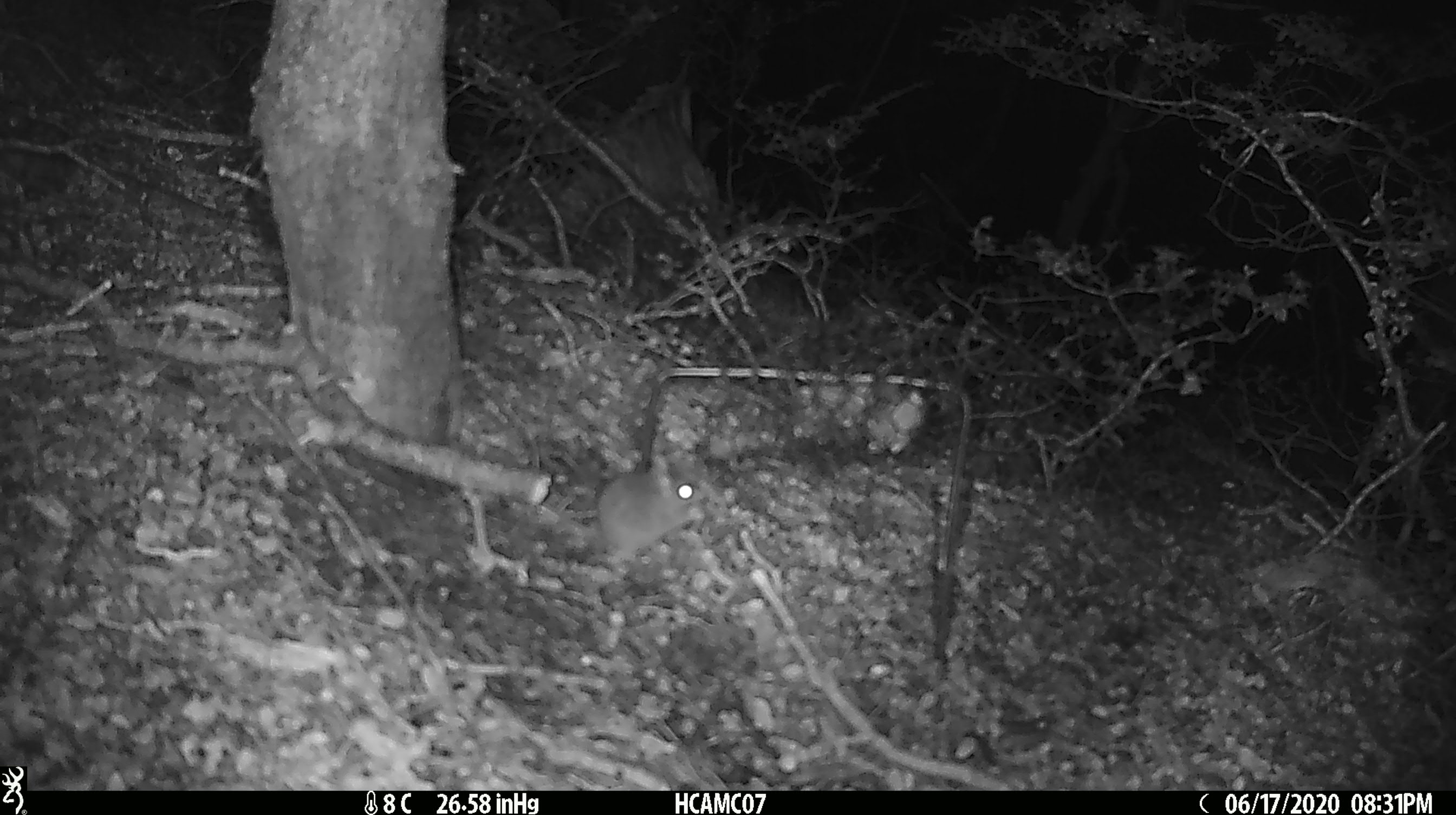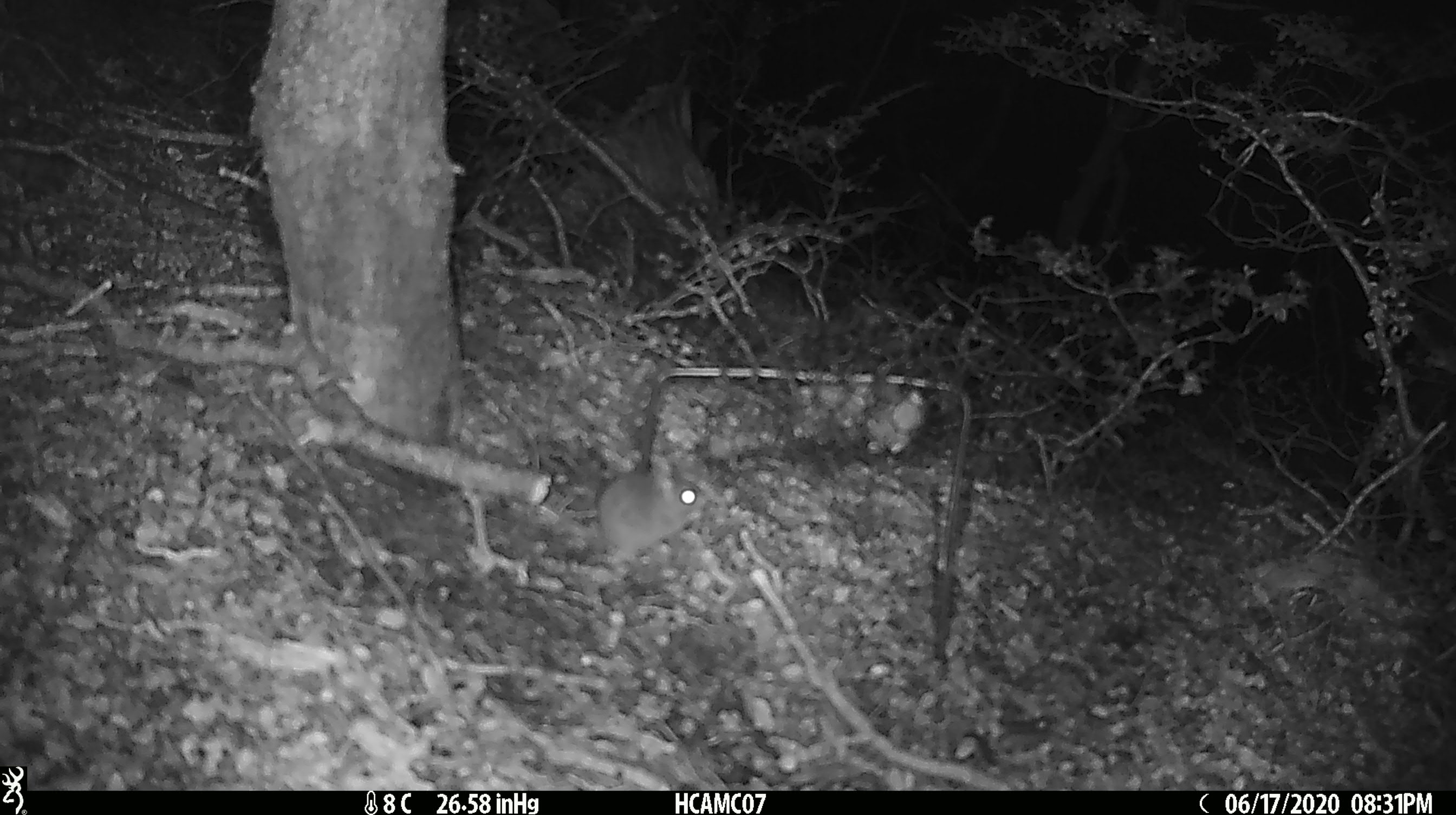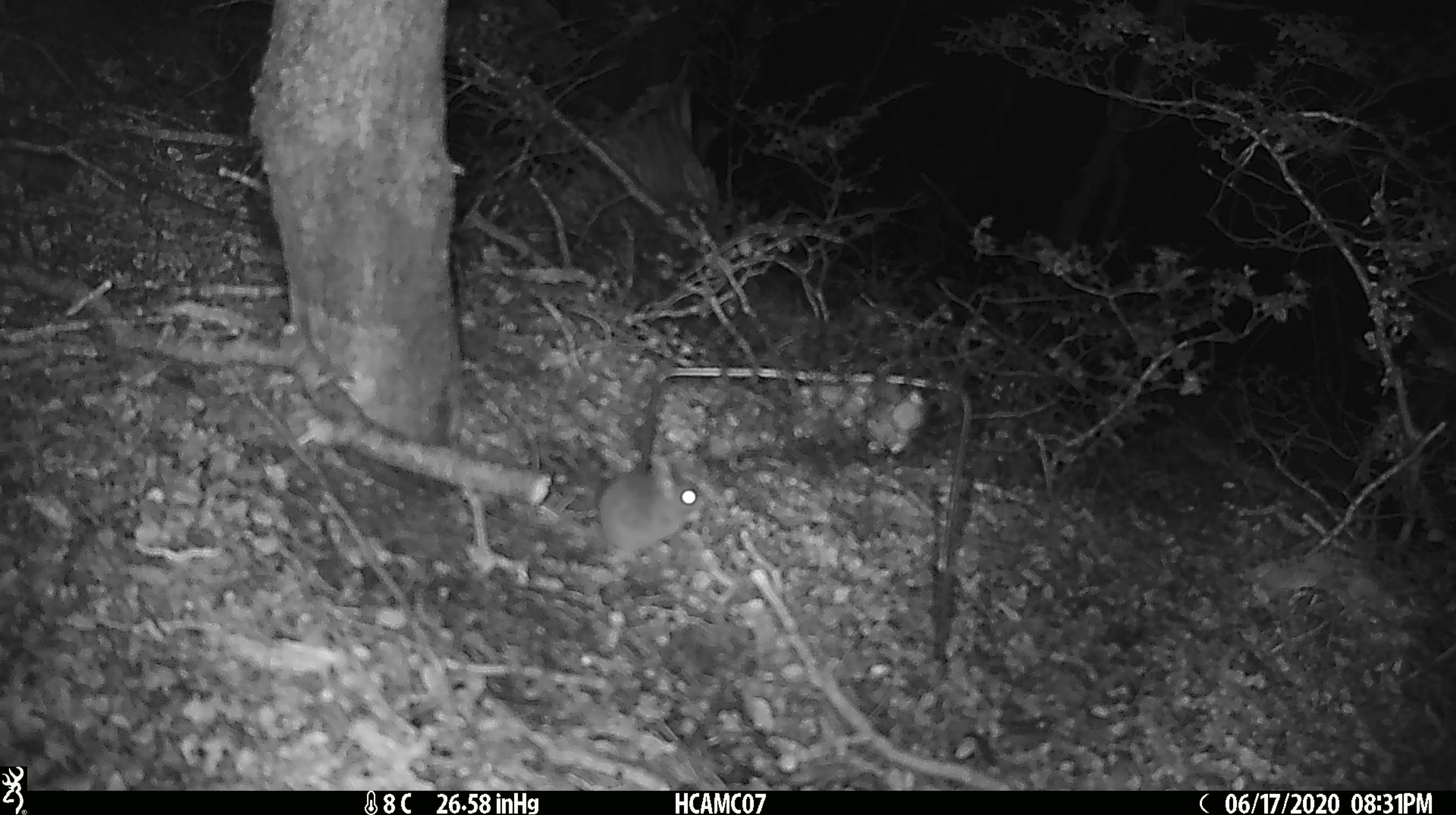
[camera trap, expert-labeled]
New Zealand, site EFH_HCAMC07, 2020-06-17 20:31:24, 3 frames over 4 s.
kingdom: Animalia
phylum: Chordata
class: Mammalia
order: Rodentia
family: Muridae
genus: Mus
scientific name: Mus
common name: mouse